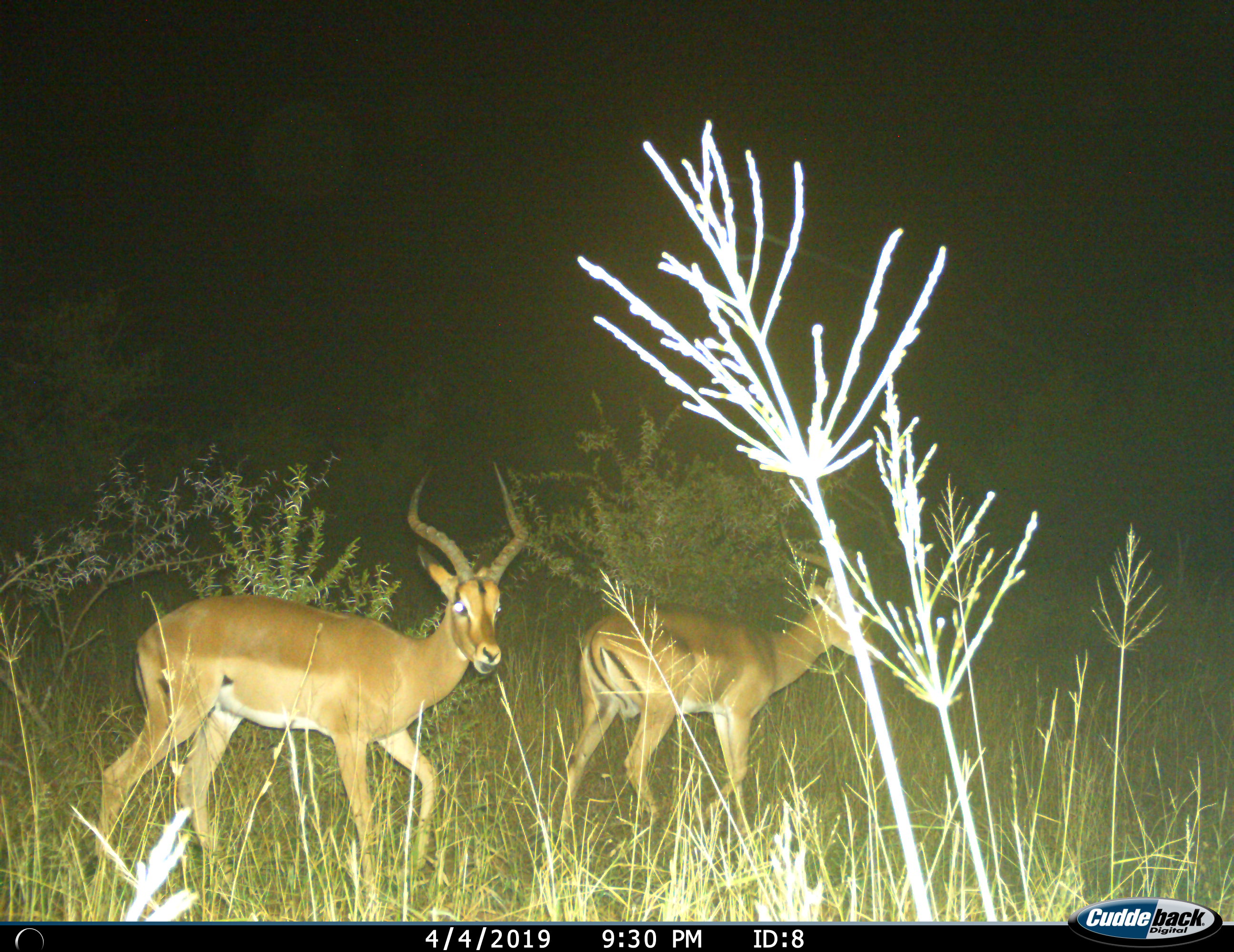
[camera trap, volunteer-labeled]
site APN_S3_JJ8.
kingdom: Animalia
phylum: Chordata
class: Mammalia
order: Artiodactyla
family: Bovidae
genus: Aepyceros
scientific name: Aepyceros melampus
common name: impala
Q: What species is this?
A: Impala (Aepyceros melampus).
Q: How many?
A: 2.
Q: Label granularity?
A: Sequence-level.